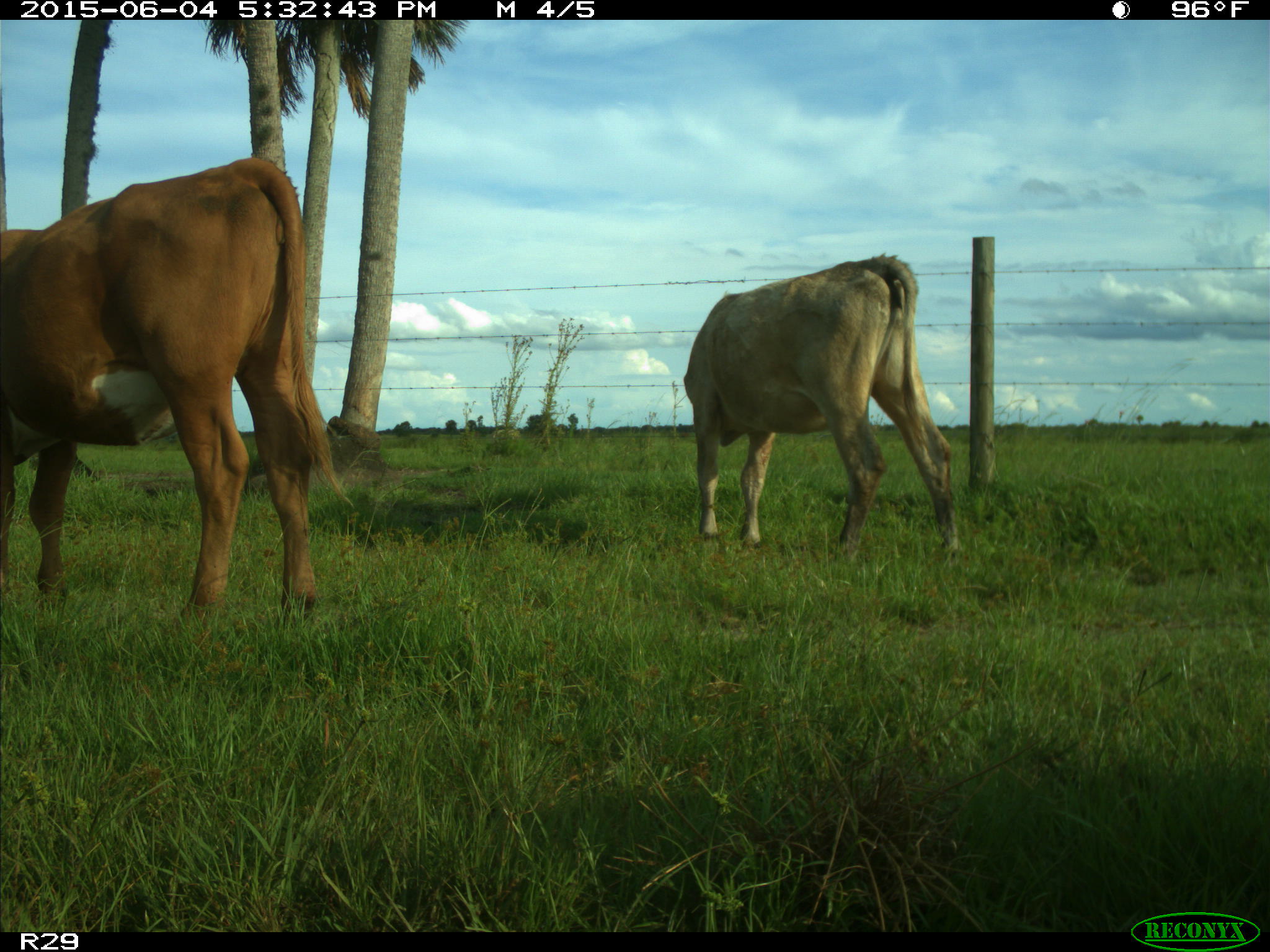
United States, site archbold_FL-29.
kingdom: Animalia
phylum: Chordata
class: Mammalia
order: Artiodactyla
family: Bovidae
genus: Bos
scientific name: Bos taurus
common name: domestic cow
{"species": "Bos taurus (domestic cow)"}